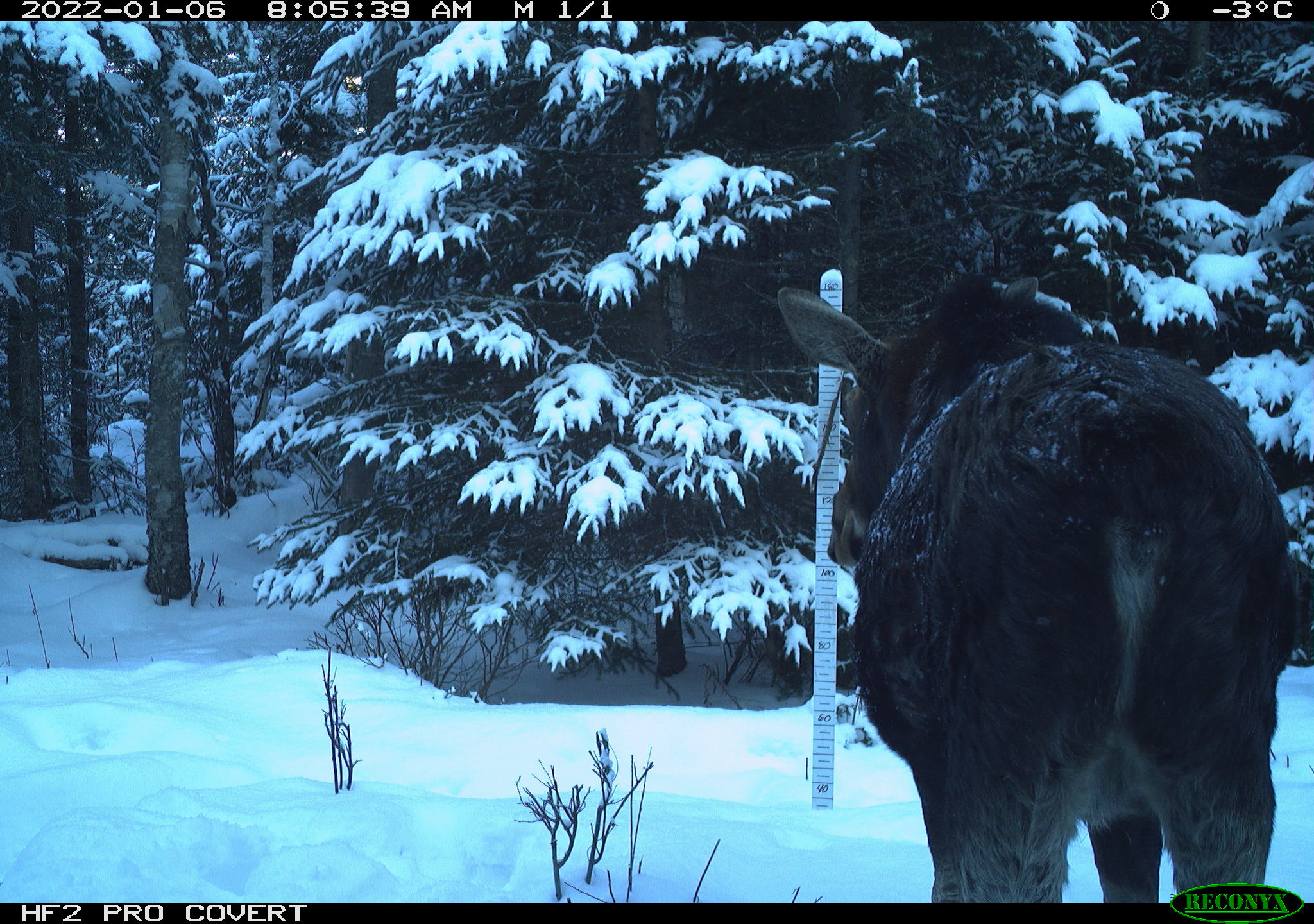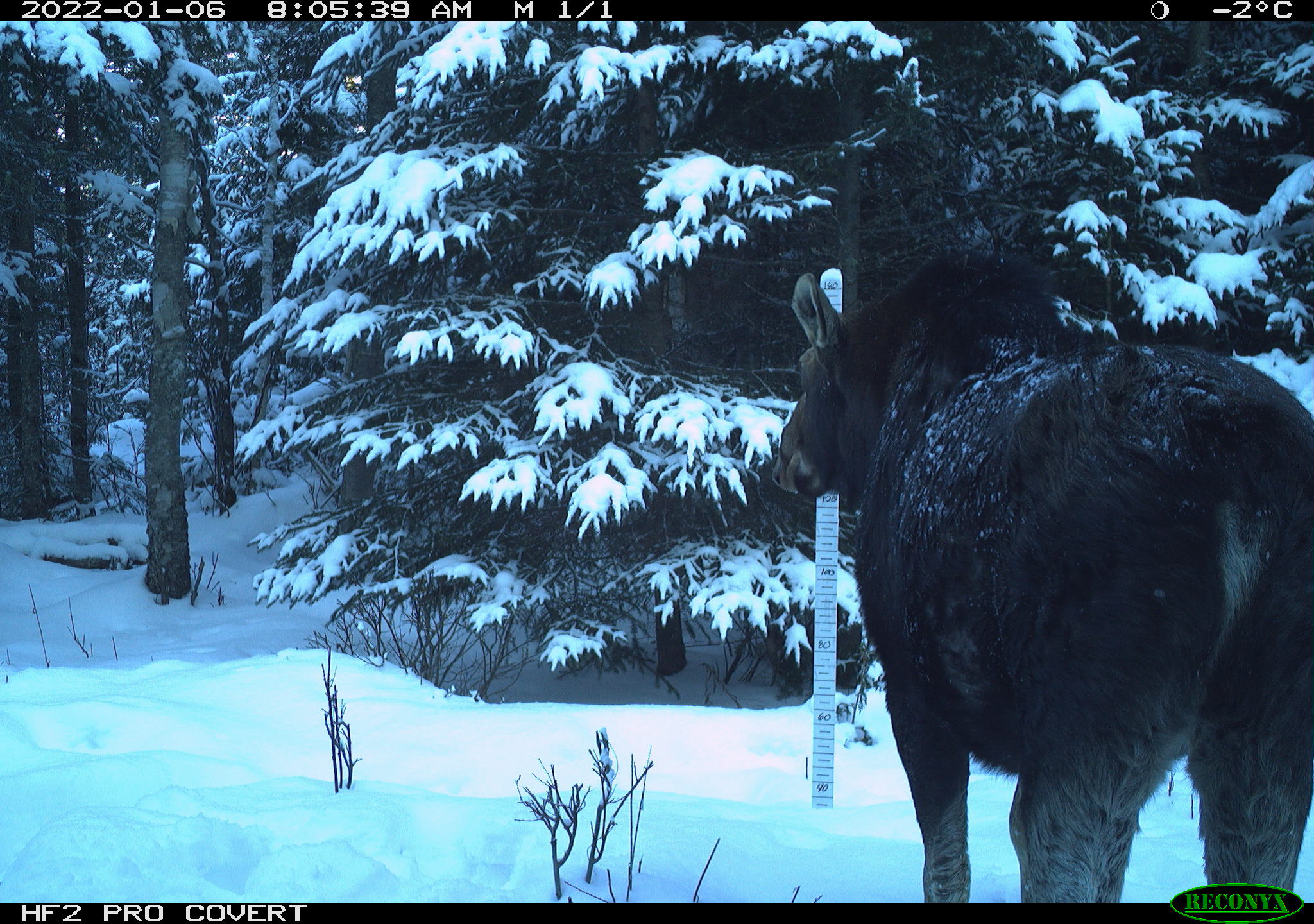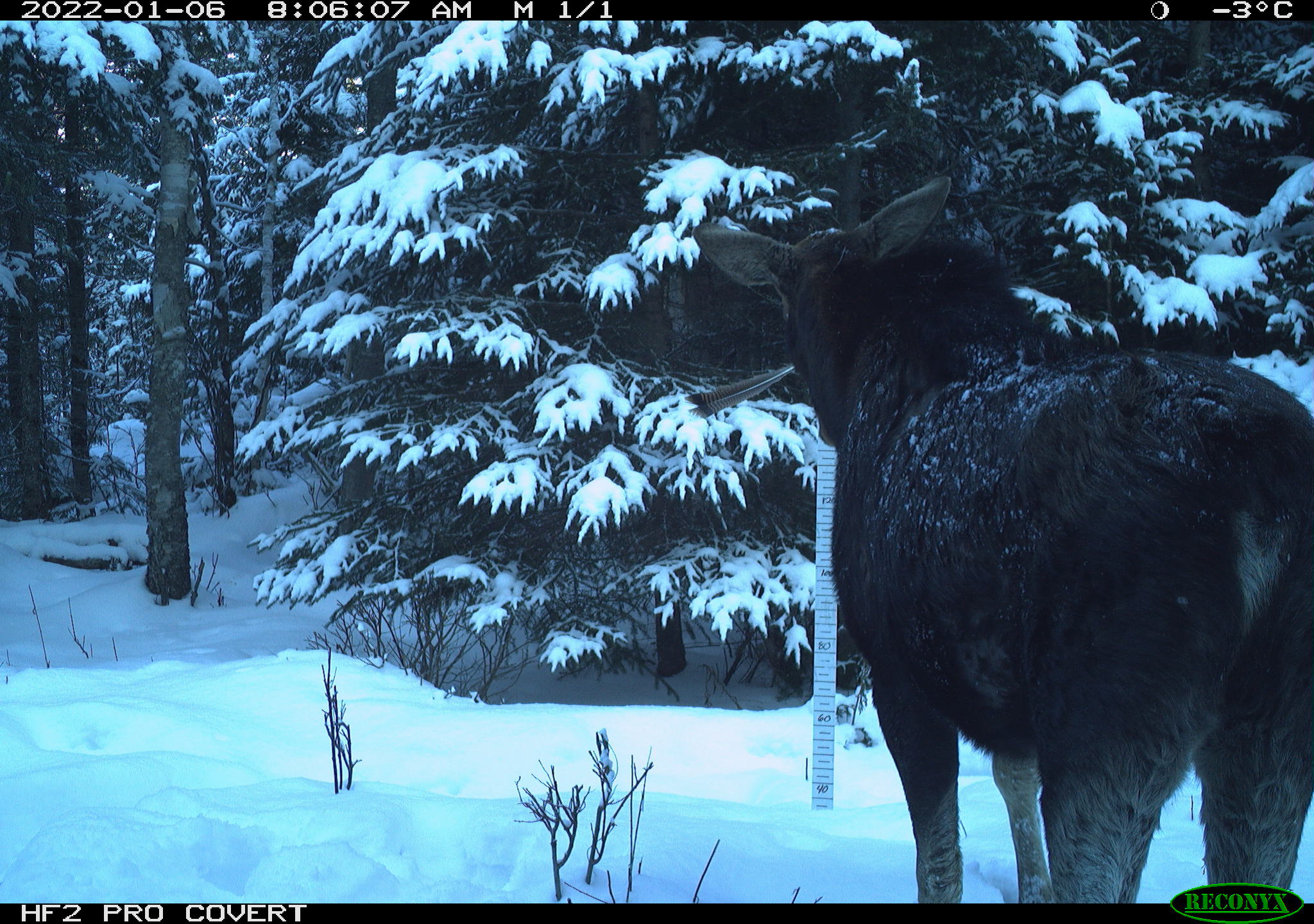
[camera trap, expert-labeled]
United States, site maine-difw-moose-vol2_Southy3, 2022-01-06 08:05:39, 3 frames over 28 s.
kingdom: Animalia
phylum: Chordata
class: Mammalia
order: Artiodactyla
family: Cervidae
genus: Alces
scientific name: Alces alces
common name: moose